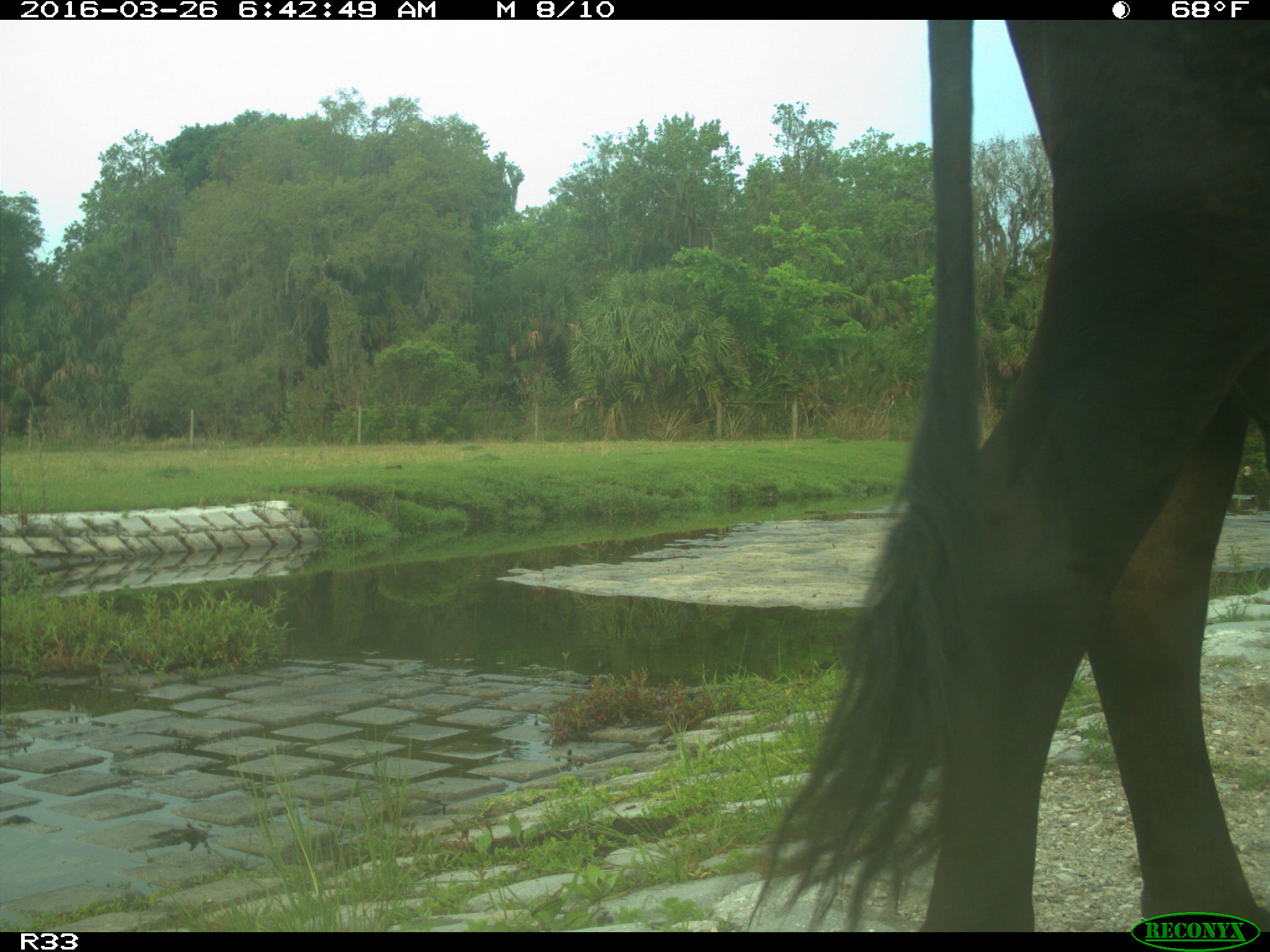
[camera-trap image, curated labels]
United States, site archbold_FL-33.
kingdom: Animalia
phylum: Chordata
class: Mammalia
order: Artiodactyla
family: Bovidae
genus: Bos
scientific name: Bos taurus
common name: domestic cow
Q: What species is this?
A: Bos taurus (domestic cow).